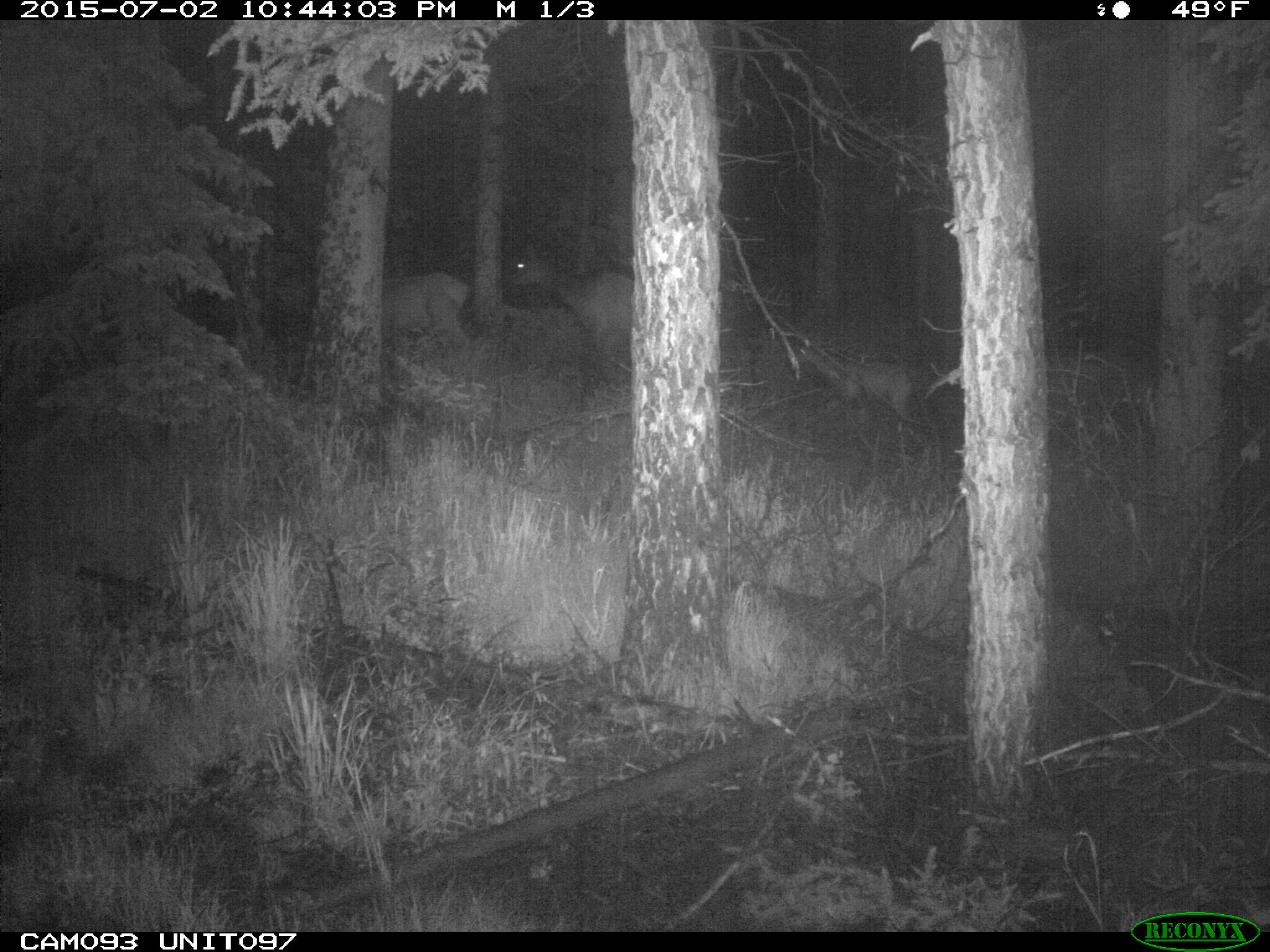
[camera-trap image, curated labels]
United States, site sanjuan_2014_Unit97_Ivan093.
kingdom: Animalia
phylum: Chordata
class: Mammalia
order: Artiodactyla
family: Cervidae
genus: Cervus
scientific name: Cervus elaphus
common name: red deer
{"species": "Cervus elaphus (red deer)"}